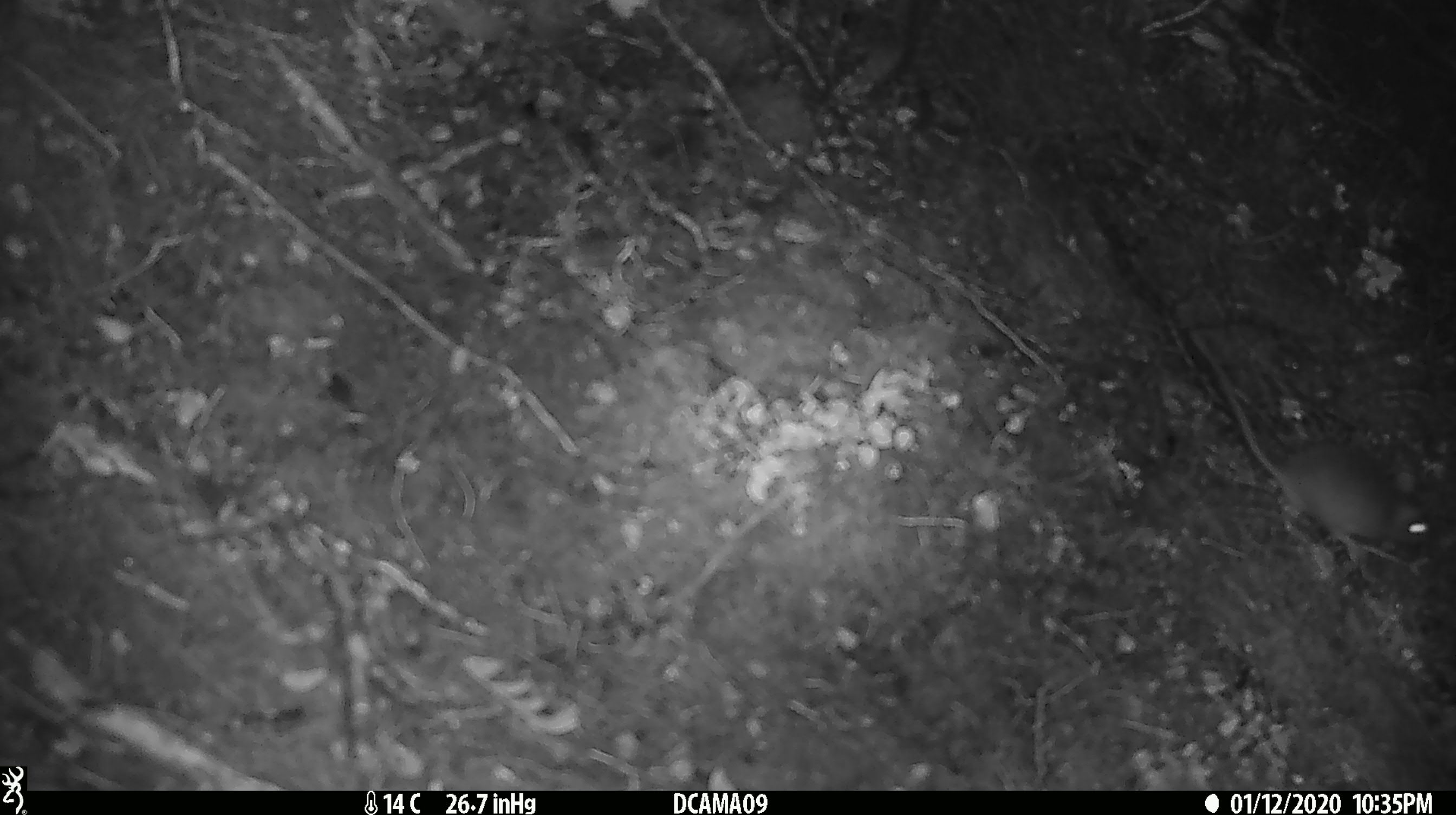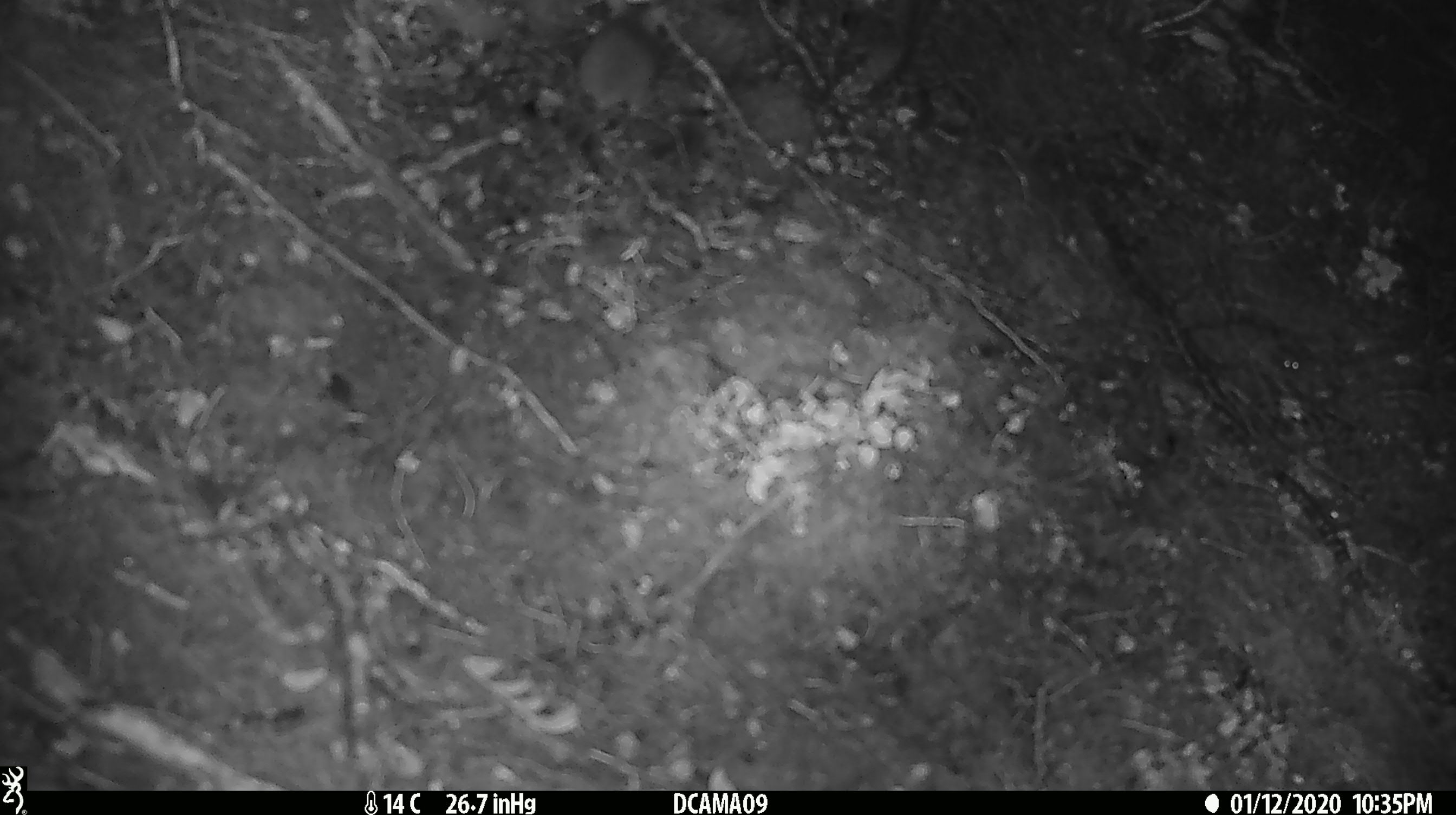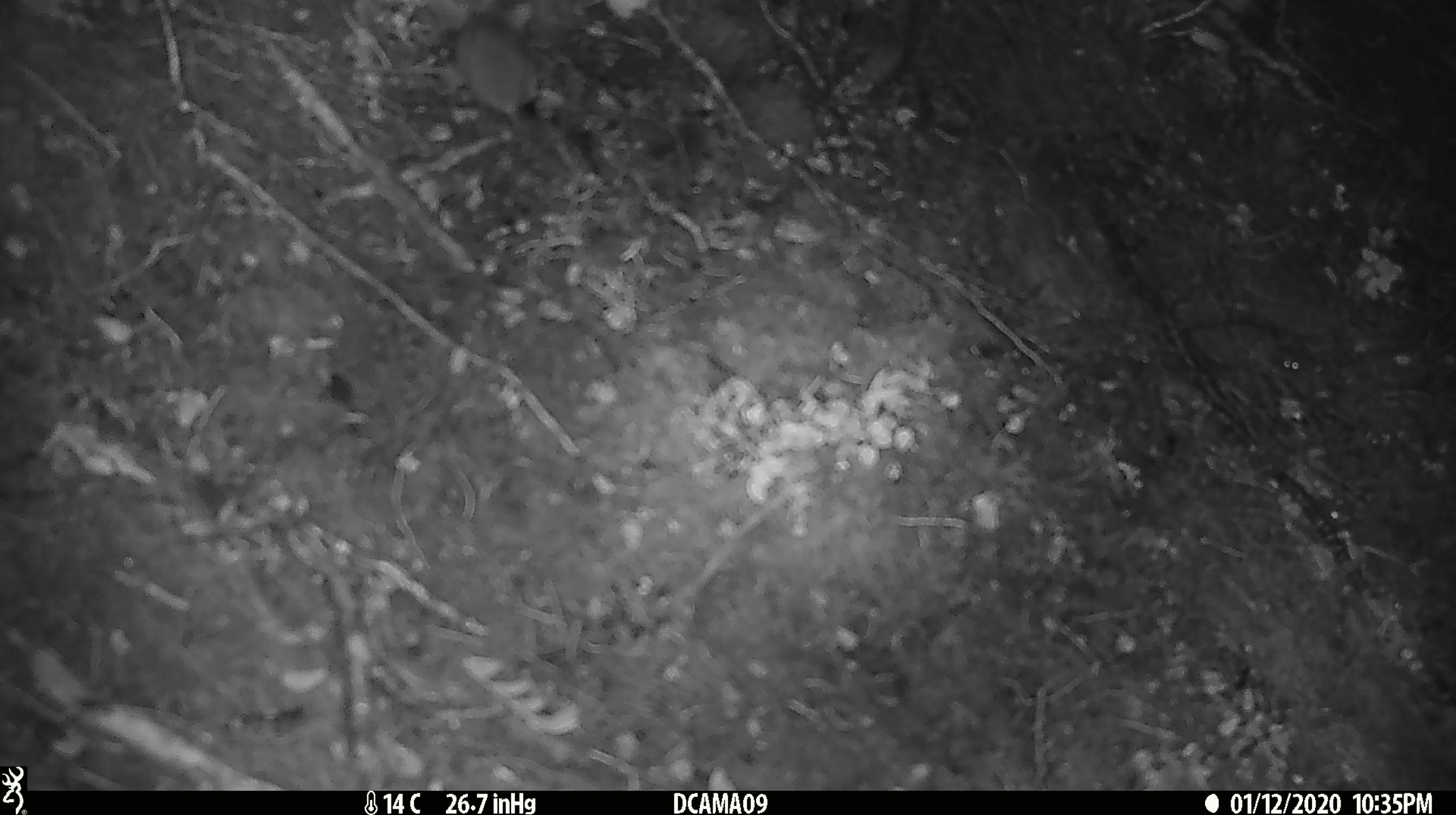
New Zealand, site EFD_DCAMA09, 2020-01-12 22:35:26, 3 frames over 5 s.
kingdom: Animalia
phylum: Chordata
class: Mammalia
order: Rodentia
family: Muridae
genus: Mus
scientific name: Mus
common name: mouse